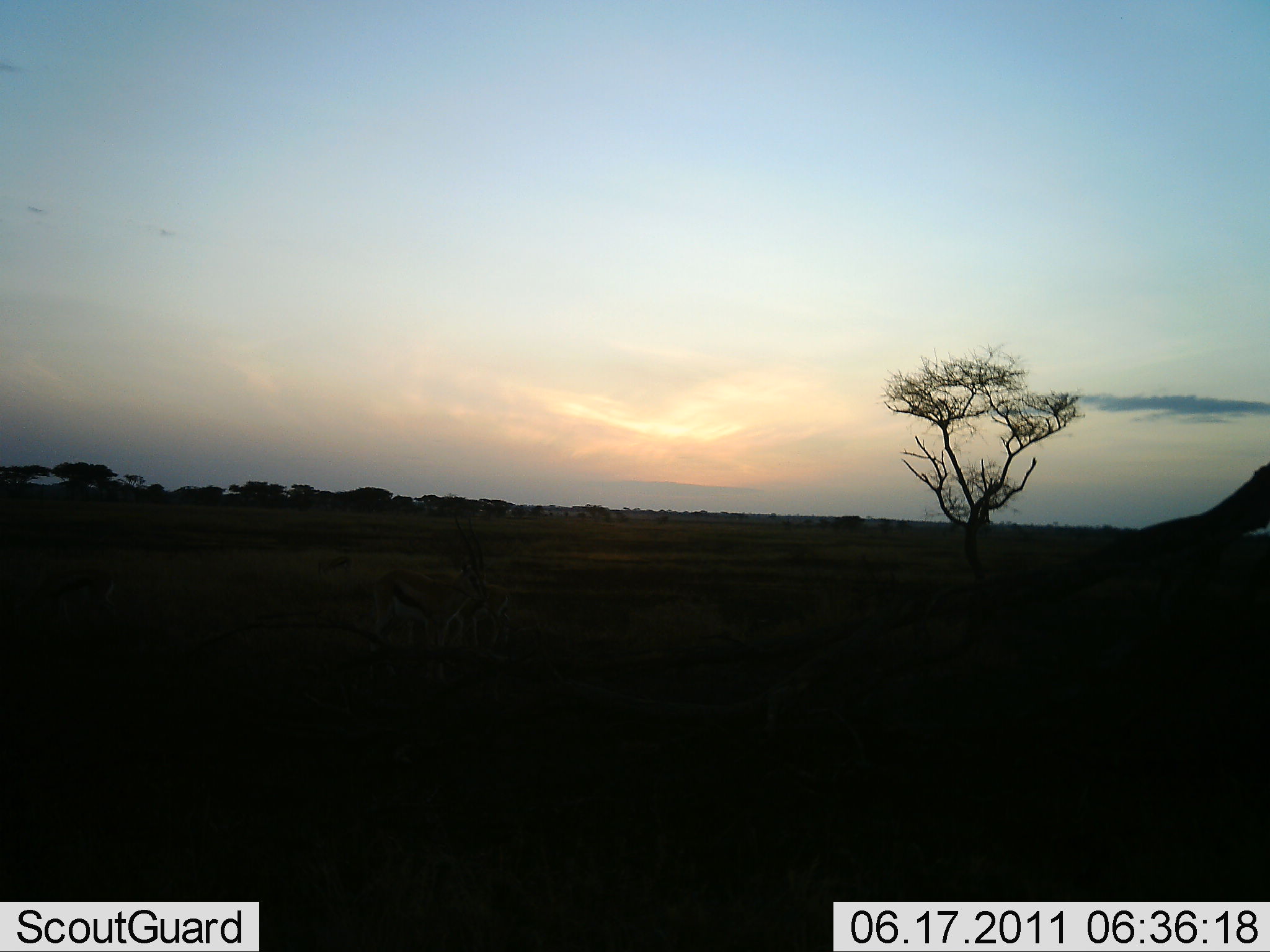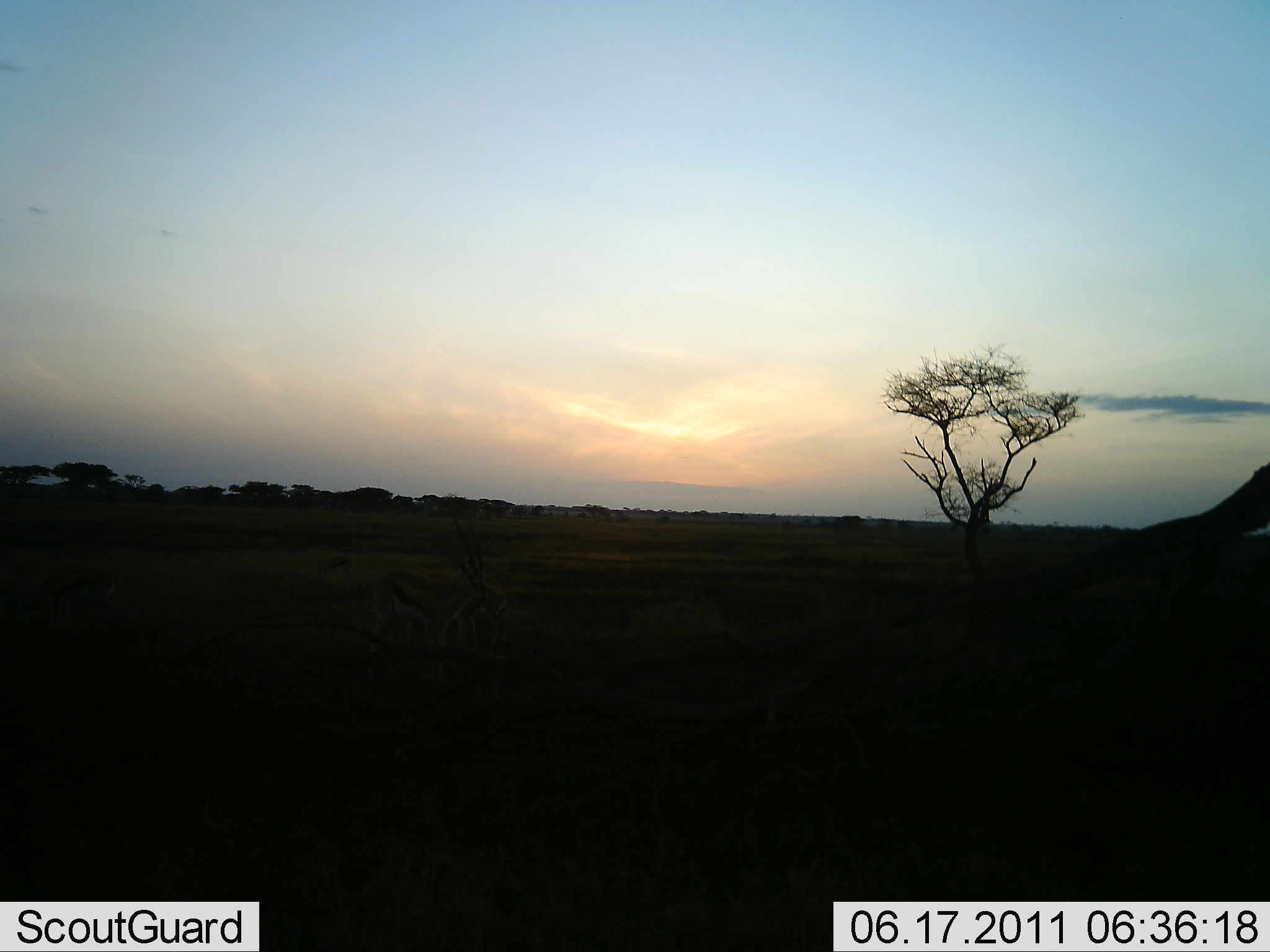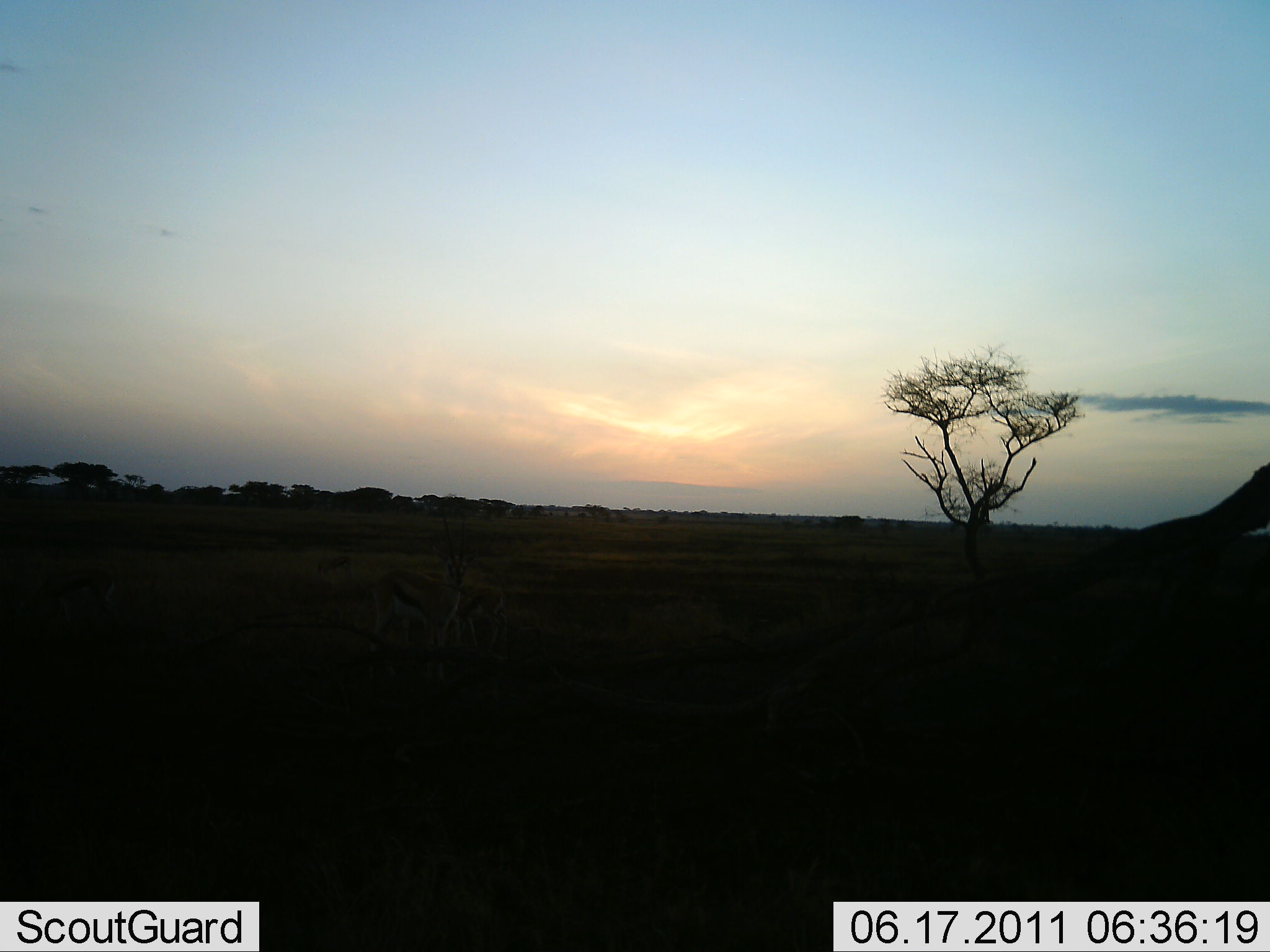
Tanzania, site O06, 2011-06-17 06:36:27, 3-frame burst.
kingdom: Animalia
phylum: Chordata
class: Mammalia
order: Artiodactyla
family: Bovidae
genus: Eudorcas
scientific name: Eudorcas thomsonii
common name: thomson's gazelle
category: gazellethomsons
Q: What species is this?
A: Gazellethomsons (thomson's gazelle) (Eudorcas thomsonii).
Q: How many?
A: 2.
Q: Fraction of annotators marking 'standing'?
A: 88%.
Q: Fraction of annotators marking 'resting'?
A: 0%.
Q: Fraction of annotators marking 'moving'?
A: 12%.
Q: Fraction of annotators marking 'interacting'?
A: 12%.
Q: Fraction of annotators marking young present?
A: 0%.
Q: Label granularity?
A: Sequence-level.